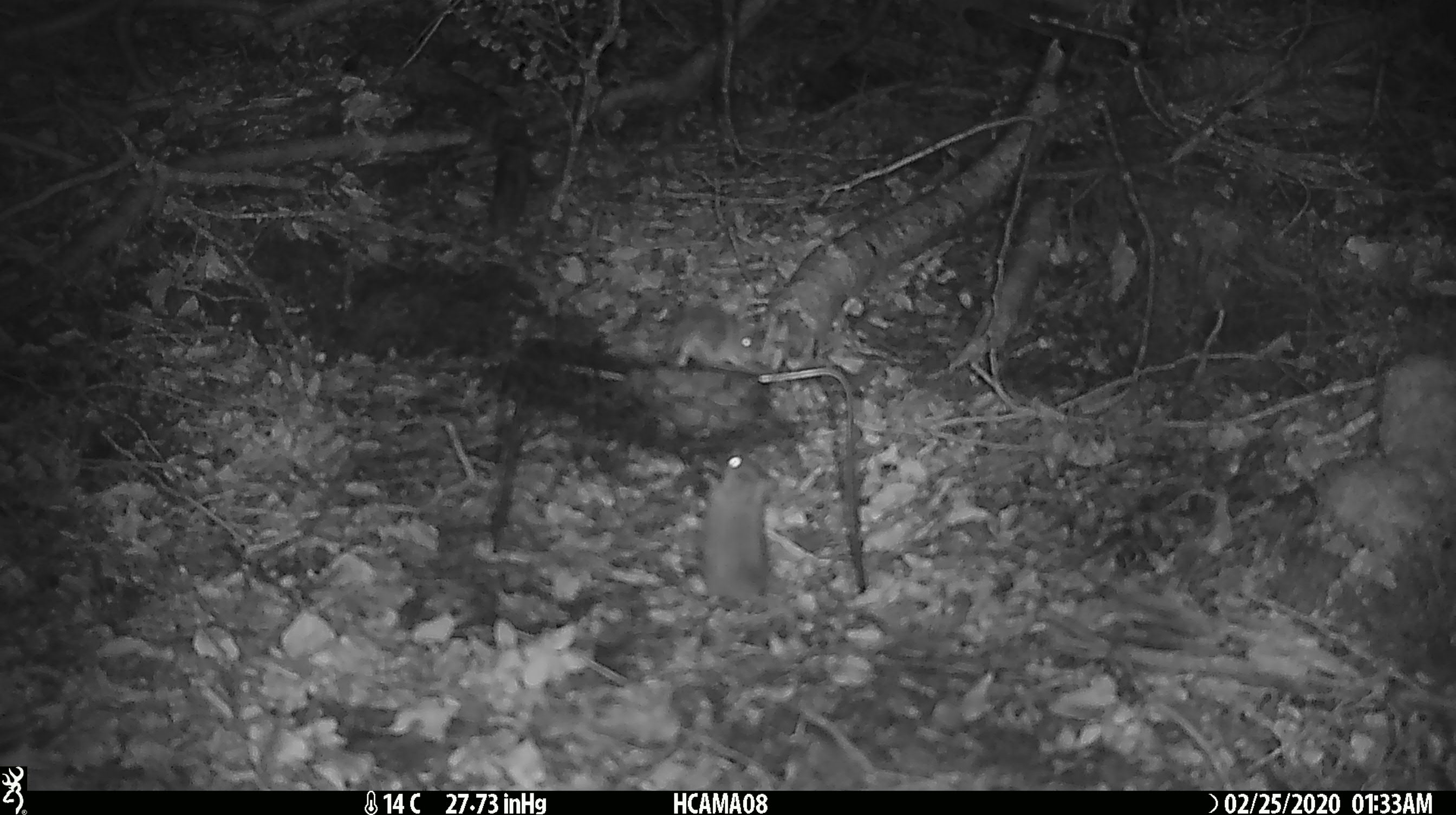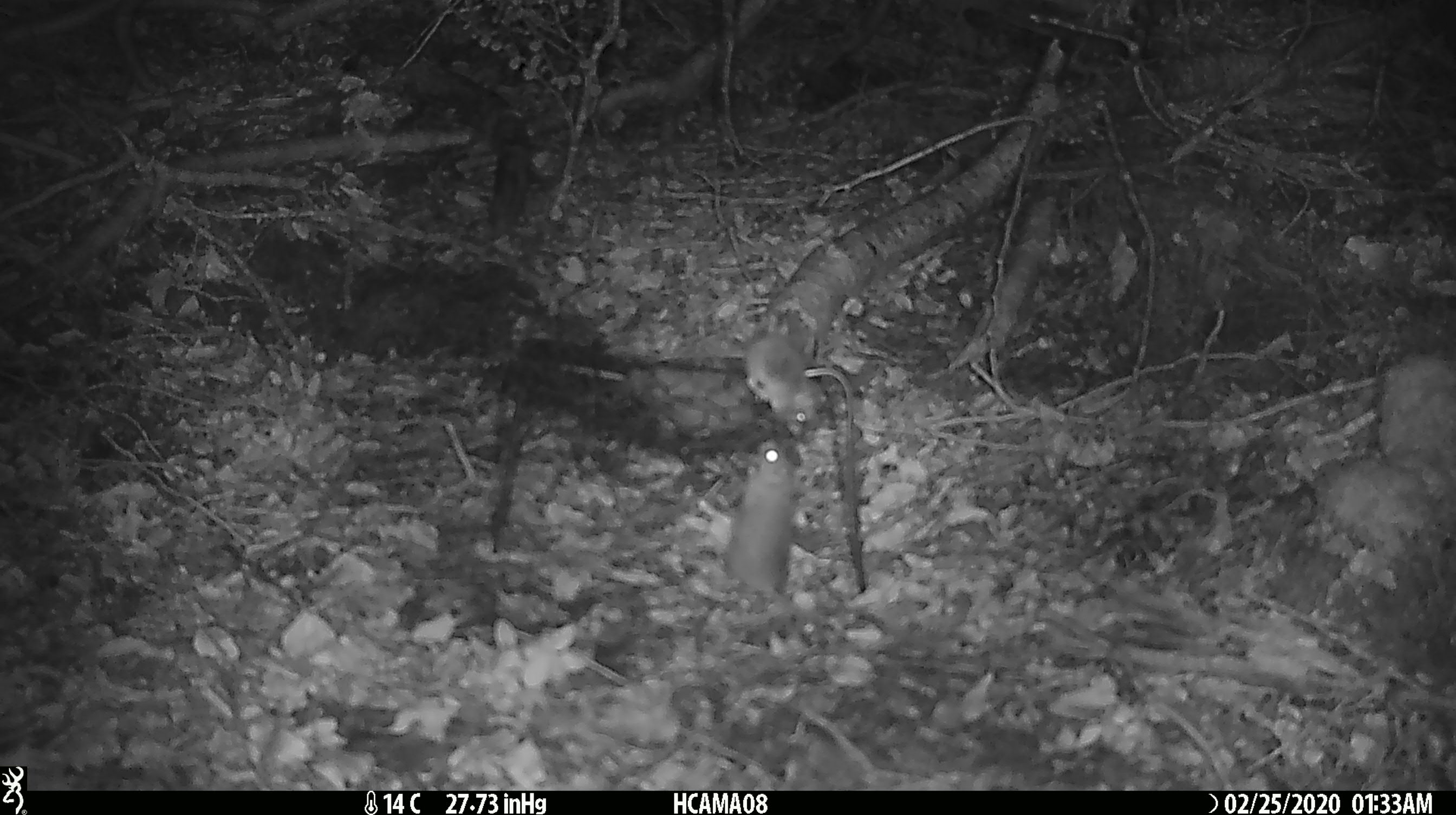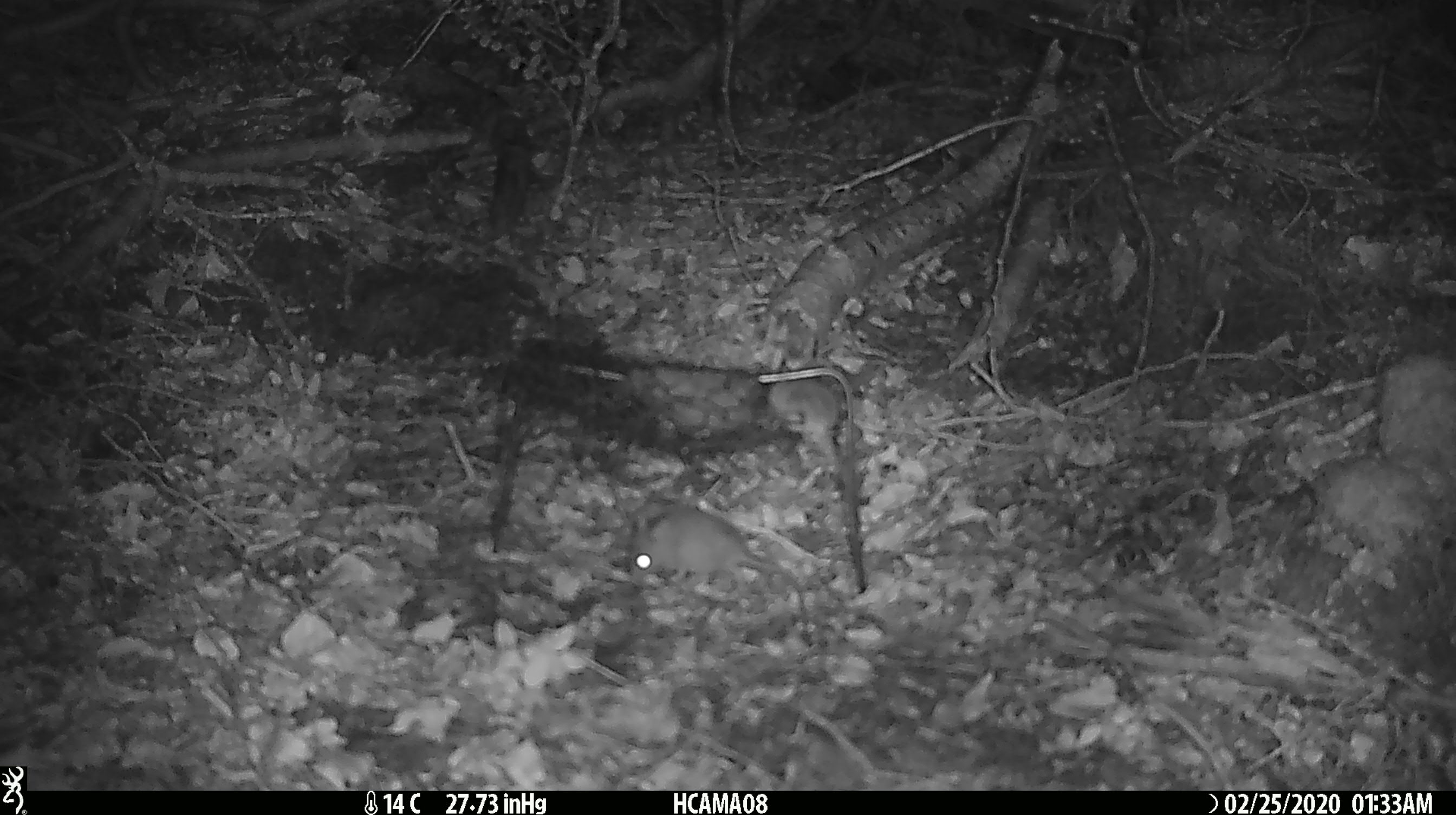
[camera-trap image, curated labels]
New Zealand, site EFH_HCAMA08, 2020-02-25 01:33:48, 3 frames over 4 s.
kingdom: Animalia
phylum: Chordata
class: Mammalia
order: Rodentia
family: Muridae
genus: Mus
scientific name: Mus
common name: mouse